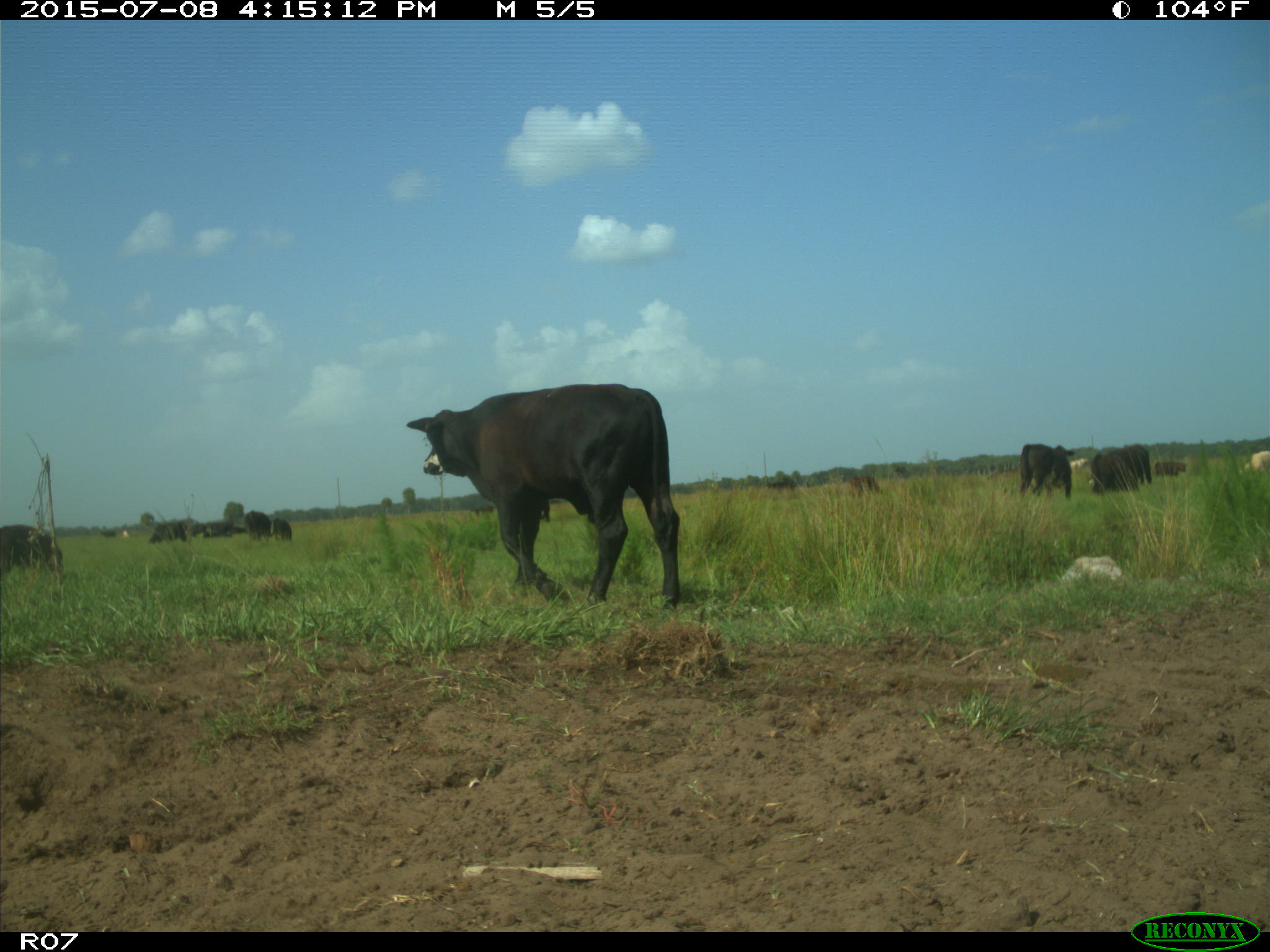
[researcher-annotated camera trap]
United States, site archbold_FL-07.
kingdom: Animalia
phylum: Chordata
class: Mammalia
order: Artiodactyla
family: Bovidae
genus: Bos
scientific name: Bos taurus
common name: domestic cow